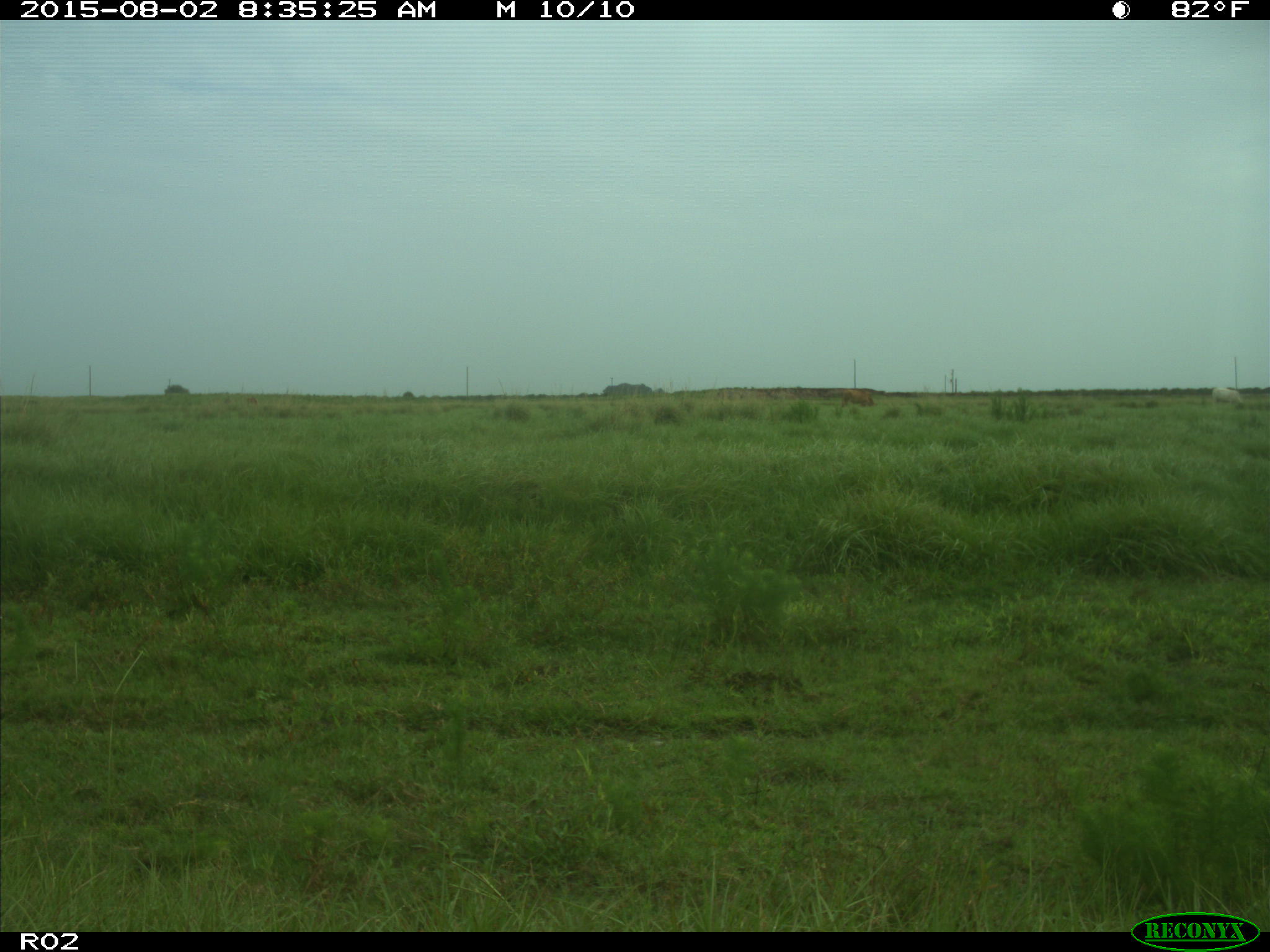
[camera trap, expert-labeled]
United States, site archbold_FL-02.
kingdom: Animalia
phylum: Chordata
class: Mammalia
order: Artiodactyla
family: Bovidae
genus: Bos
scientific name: Bos taurus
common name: domestic cow